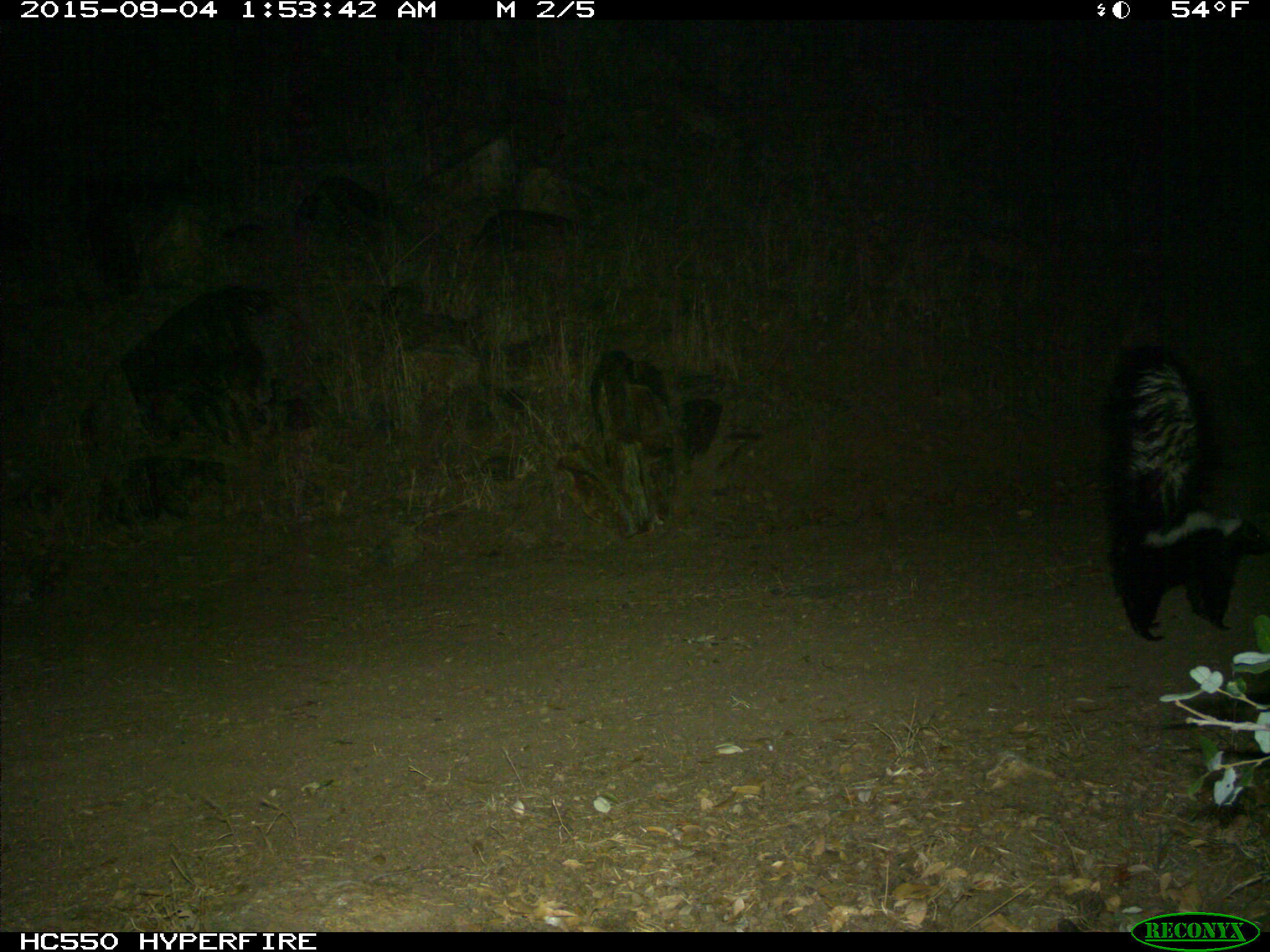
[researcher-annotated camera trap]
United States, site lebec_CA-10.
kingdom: Animalia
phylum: Chordata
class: Mammalia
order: Carnivora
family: Mephitidae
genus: Mephitis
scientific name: Mephitis mephitis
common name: striped skunk